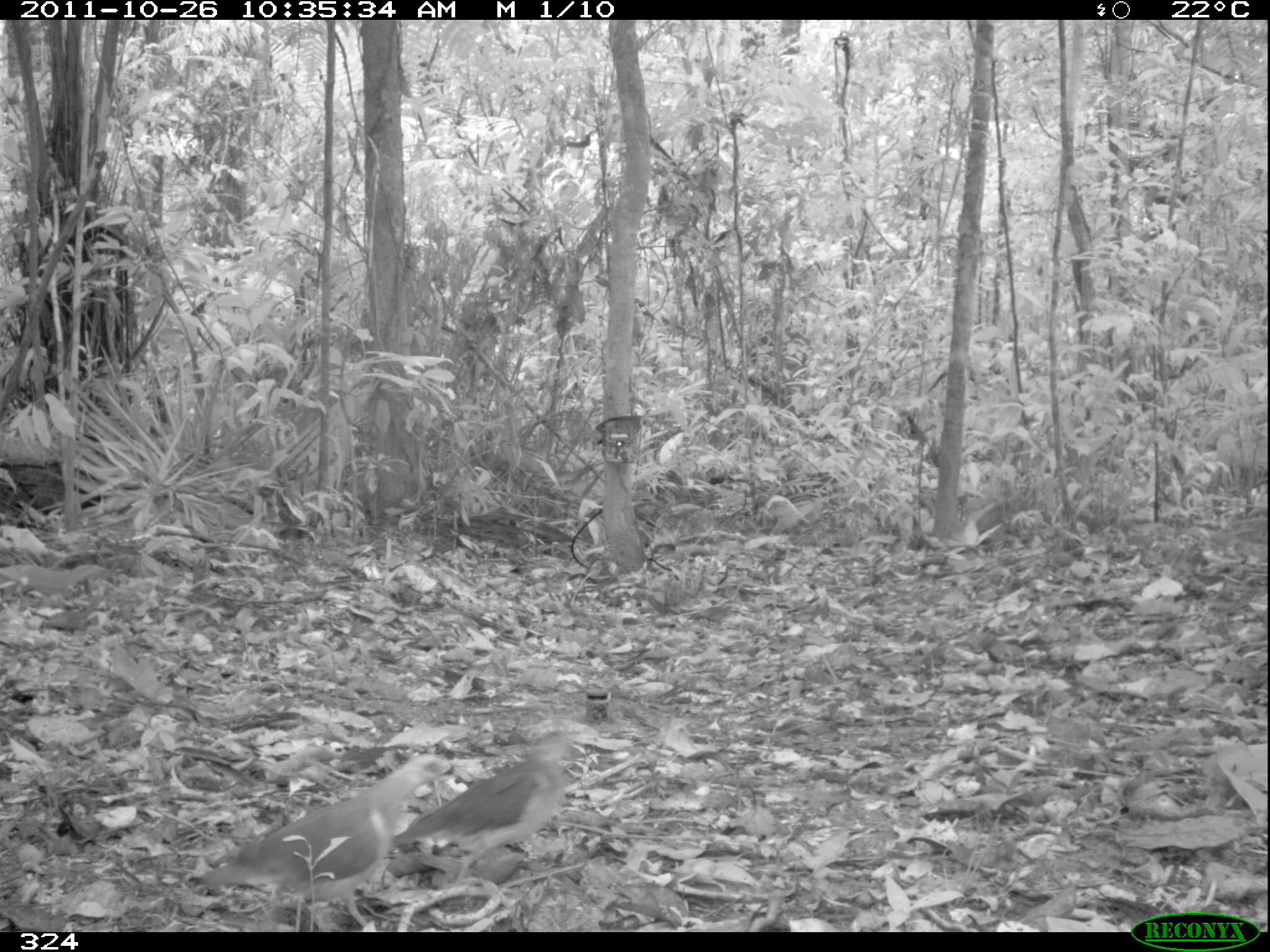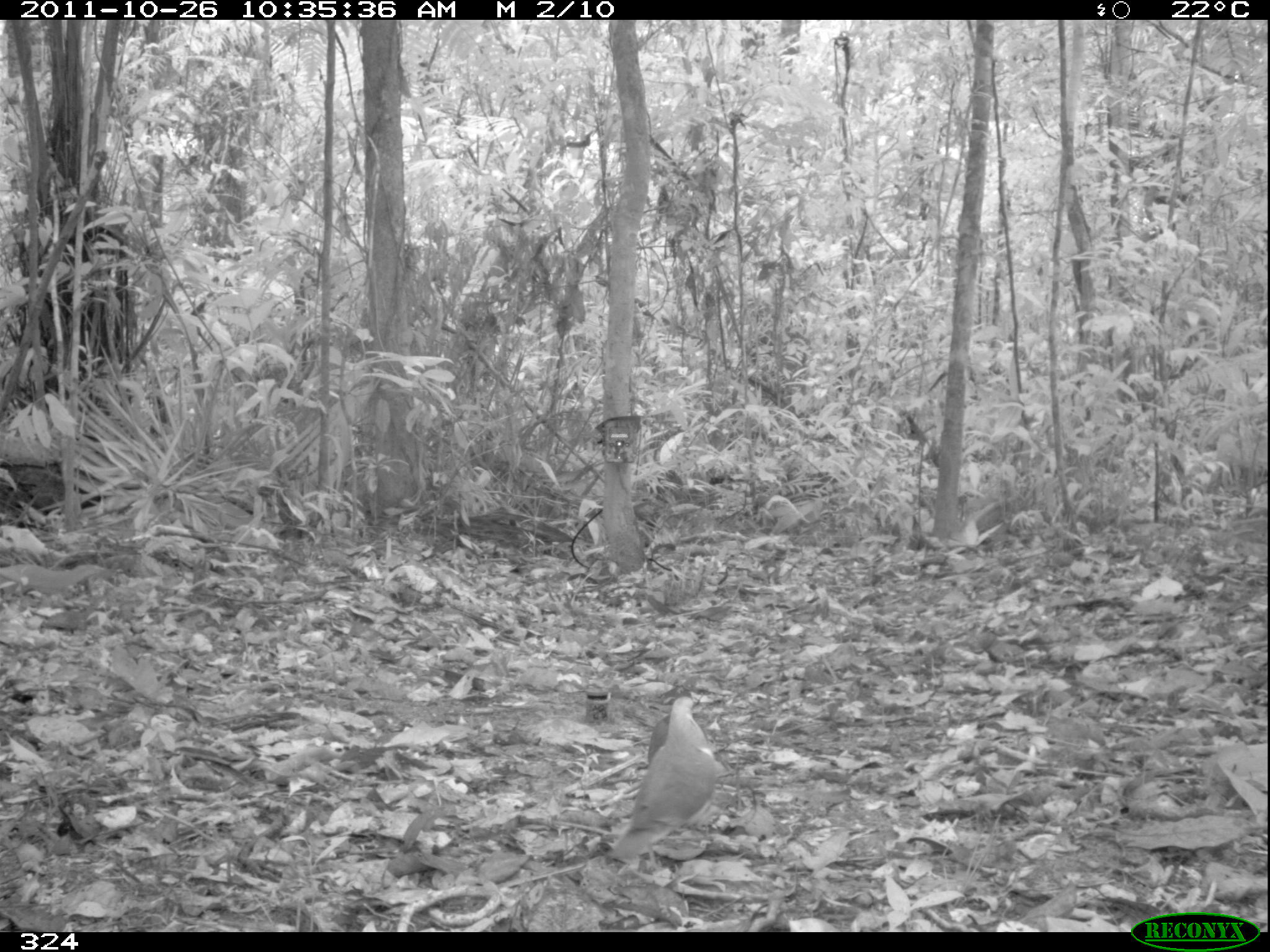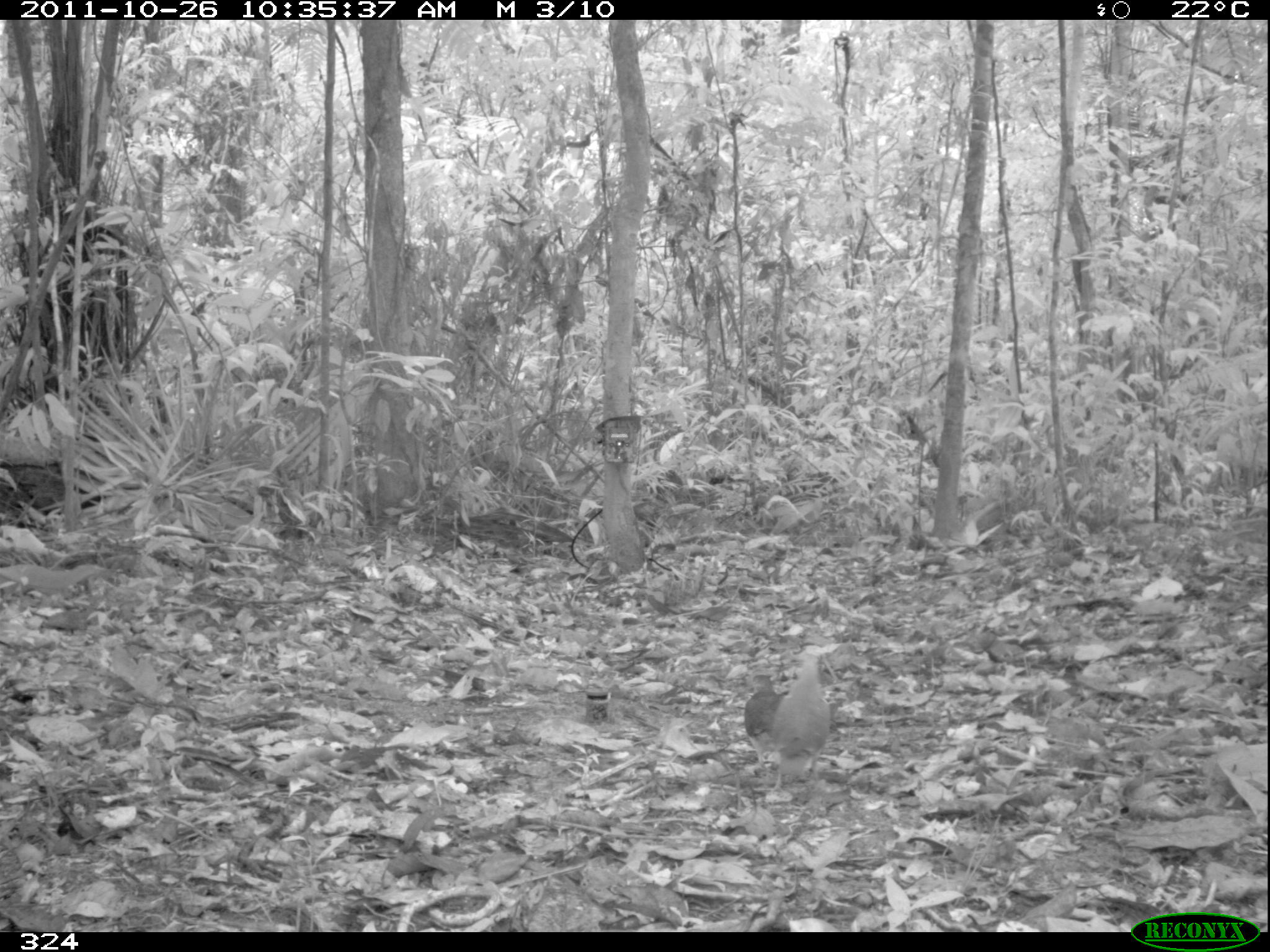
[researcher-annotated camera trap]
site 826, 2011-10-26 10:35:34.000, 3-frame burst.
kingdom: Animalia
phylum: Chordata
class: Aves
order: Columbiformes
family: Columbidae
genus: Geotrygon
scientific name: Geotrygon montana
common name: ruddy quail-dove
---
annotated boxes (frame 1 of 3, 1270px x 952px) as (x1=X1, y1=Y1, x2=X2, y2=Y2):
geotrygon montana: (x1=202, y1=753, x2=476, y2=932); (x1=389, y1=728, x2=582, y2=885)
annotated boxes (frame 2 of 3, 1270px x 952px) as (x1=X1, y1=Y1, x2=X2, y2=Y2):
geotrygon montana: (x1=609, y1=697, x2=718, y2=858); (x1=646, y1=713, x2=670, y2=761)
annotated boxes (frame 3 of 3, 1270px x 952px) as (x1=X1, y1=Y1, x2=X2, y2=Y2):
geotrygon montana: (x1=768, y1=643, x2=830, y2=788); (x1=744, y1=674, x2=782, y2=772)